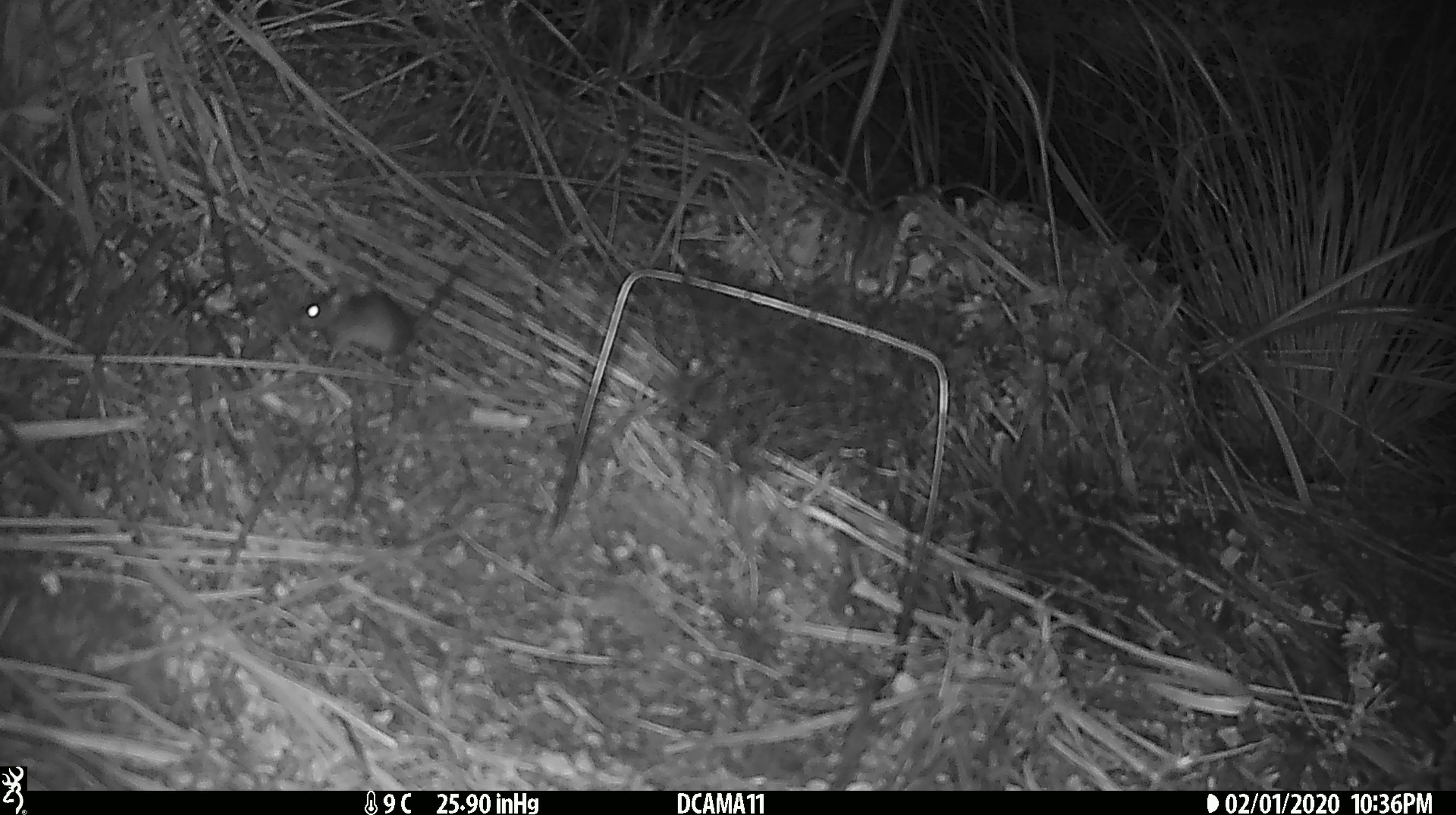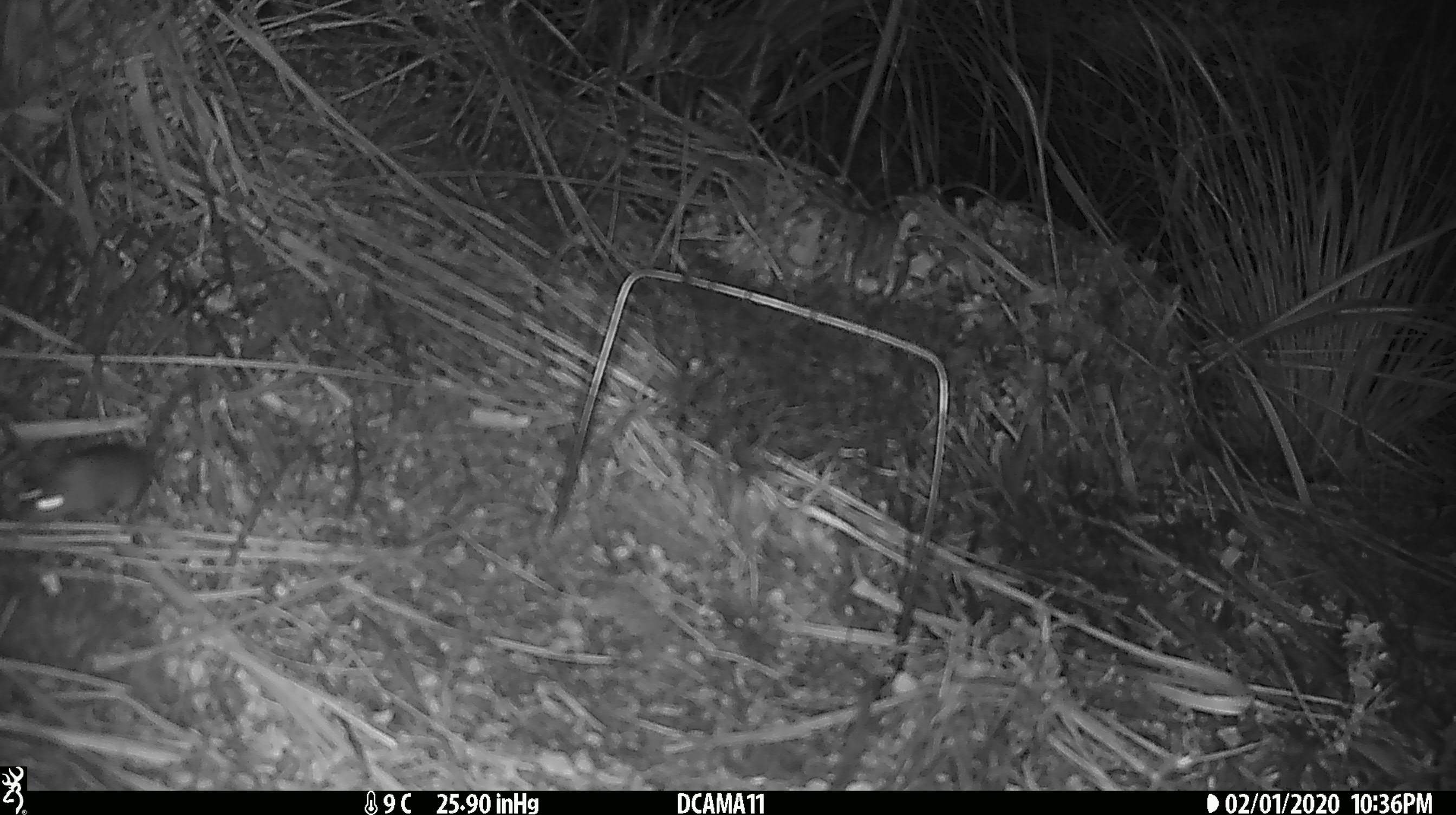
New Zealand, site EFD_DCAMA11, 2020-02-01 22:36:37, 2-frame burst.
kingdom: Animalia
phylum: Chordata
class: Mammalia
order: Rodentia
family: Muridae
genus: Mus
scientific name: Mus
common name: mouse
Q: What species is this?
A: Mouse (Mus).